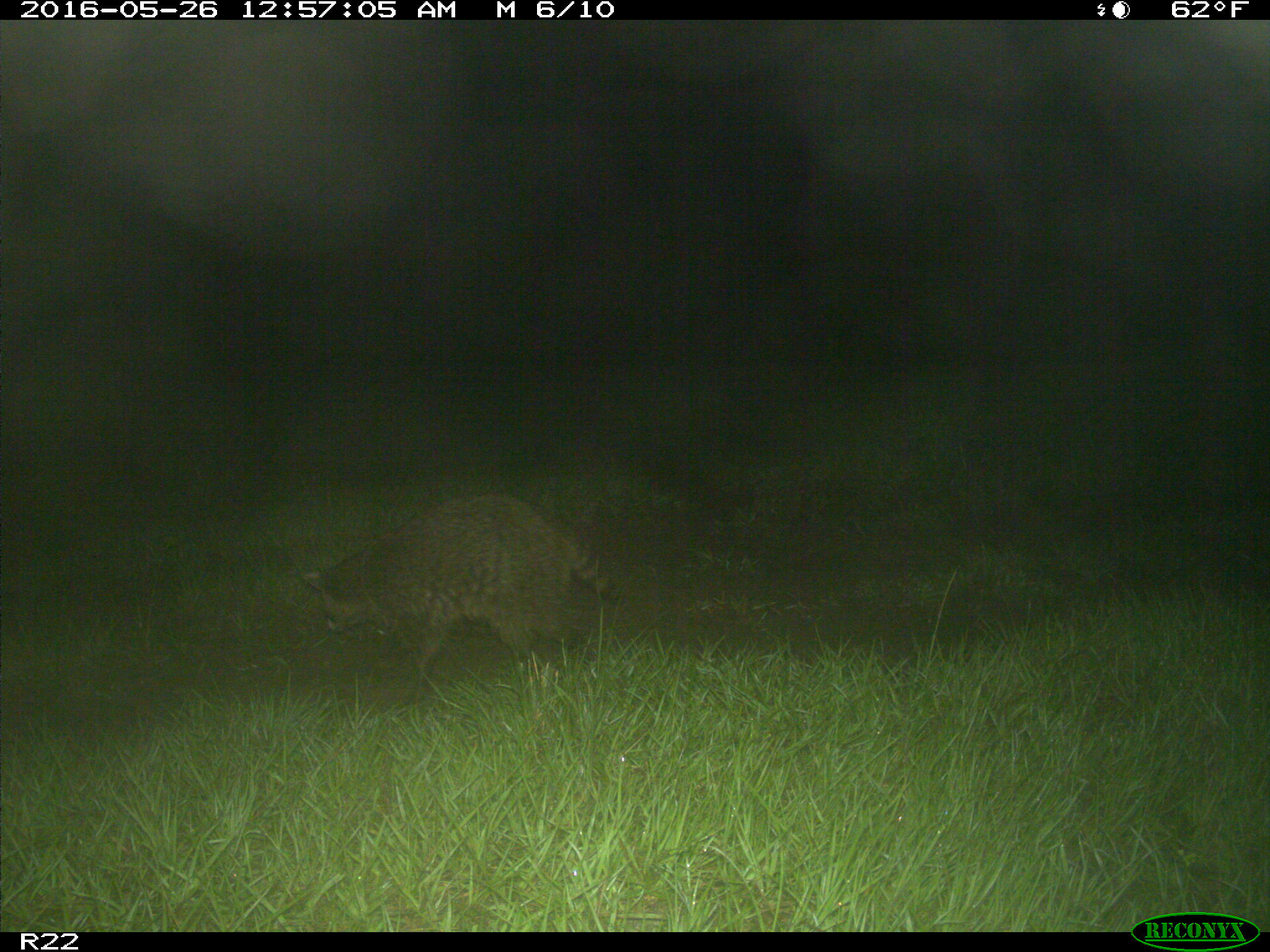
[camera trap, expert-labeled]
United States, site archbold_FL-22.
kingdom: Animalia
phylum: Chordata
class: Mammalia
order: Carnivora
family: Procyonidae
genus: Procyon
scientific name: Procyon lotor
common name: common raccoon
Procyon lotor (common raccoon).